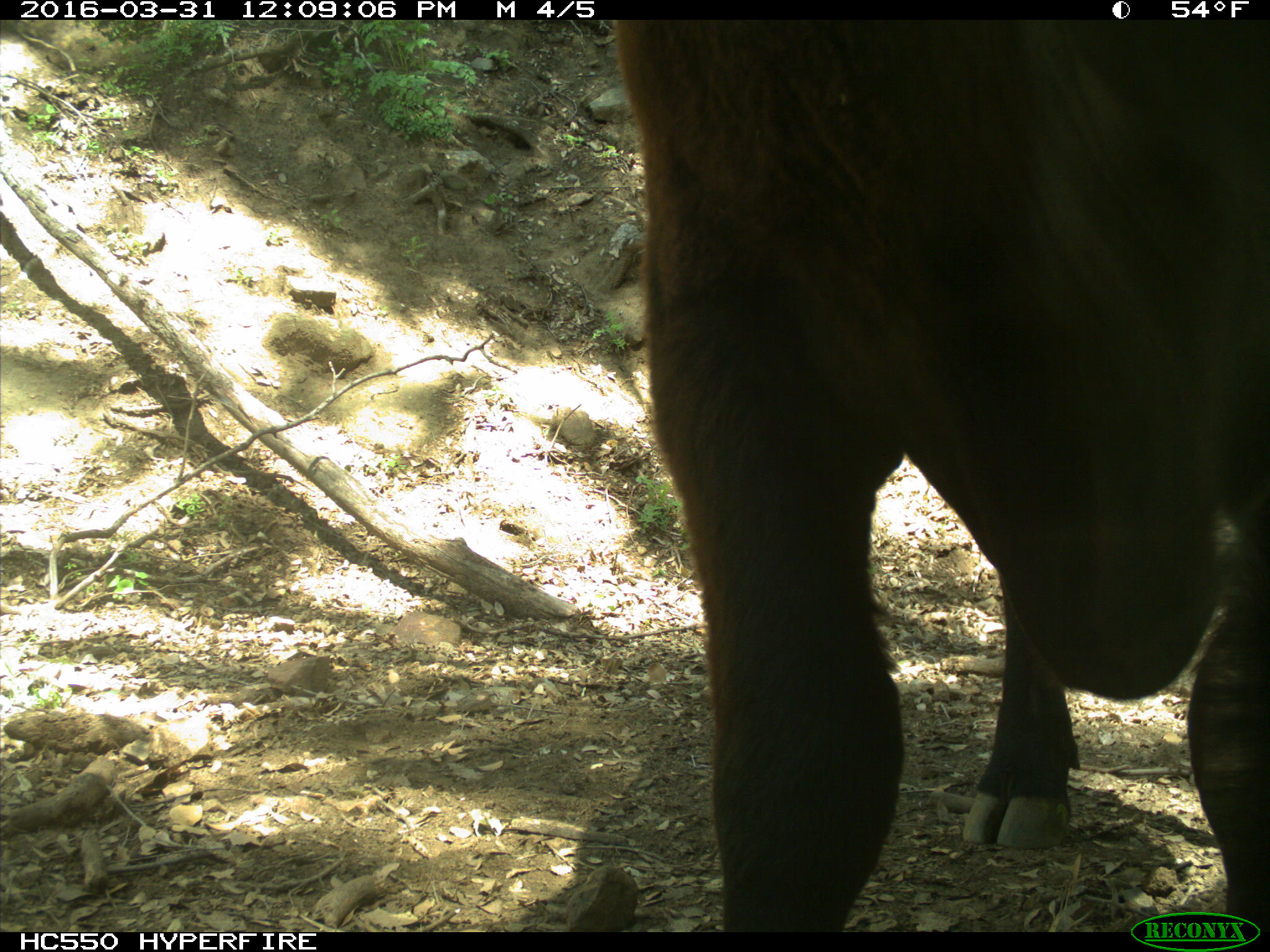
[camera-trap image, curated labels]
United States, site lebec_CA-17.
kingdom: Animalia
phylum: Chordata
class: Mammalia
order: Artiodactyla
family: Bovidae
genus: Bos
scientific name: Bos taurus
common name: domestic cow